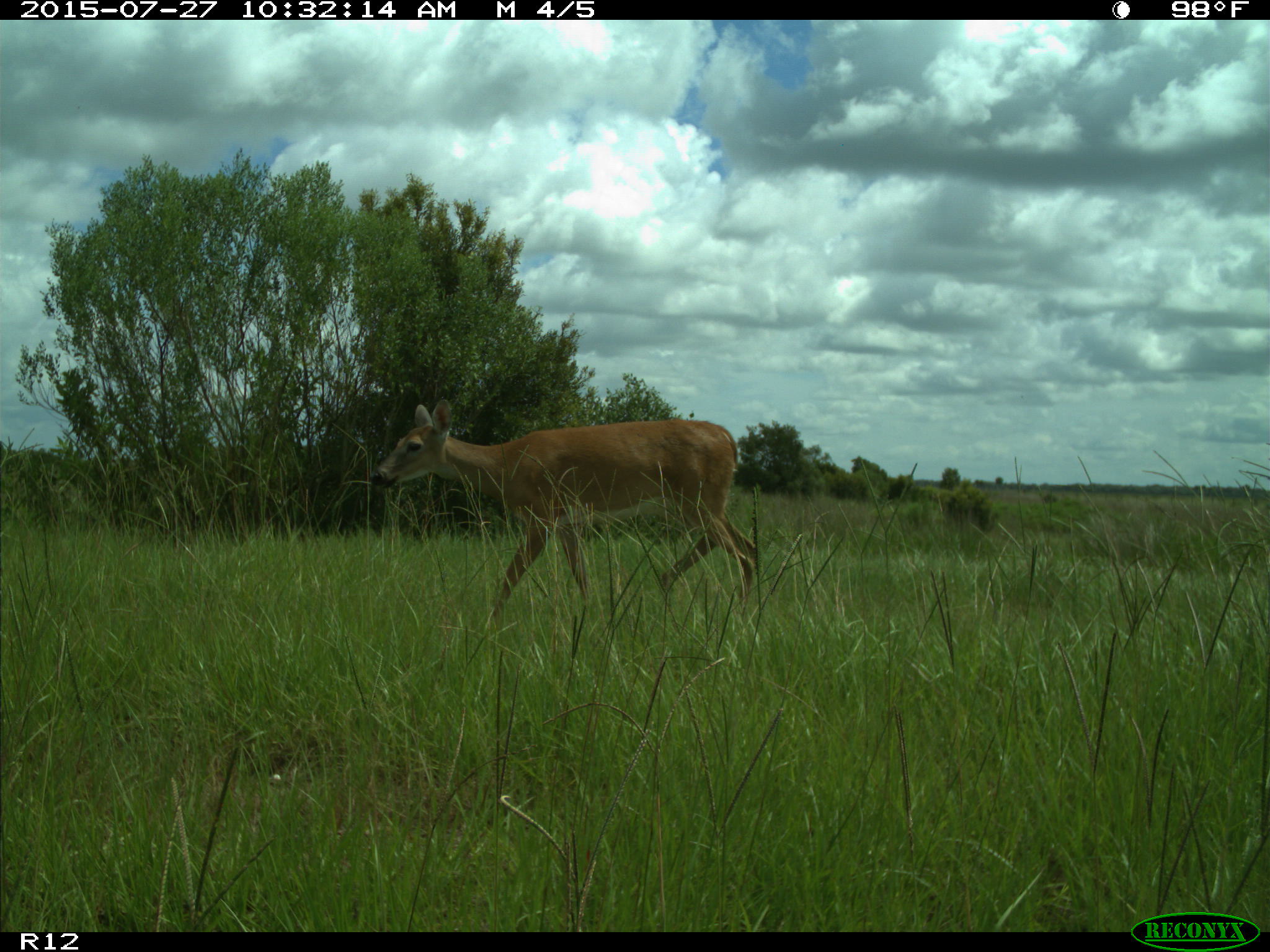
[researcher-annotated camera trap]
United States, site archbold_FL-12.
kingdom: Animalia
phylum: Chordata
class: Mammalia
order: Artiodactyla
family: Cervidae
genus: Odocoileus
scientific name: Odocoileus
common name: deer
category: unidentified deer